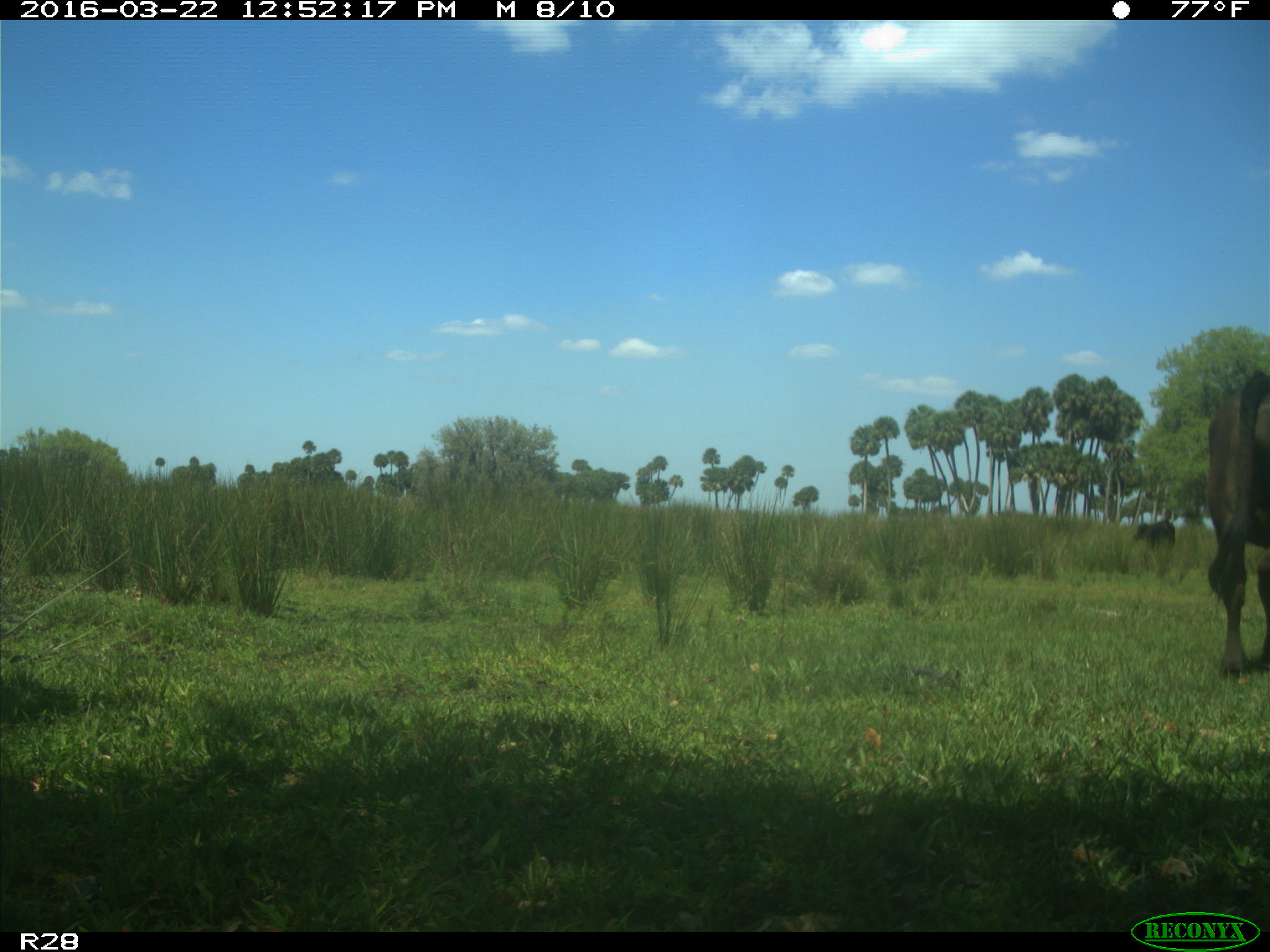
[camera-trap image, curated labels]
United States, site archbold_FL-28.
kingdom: Animalia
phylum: Chordata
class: Mammalia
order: Artiodactyla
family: Bovidae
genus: Bos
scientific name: Bos taurus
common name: domestic cow